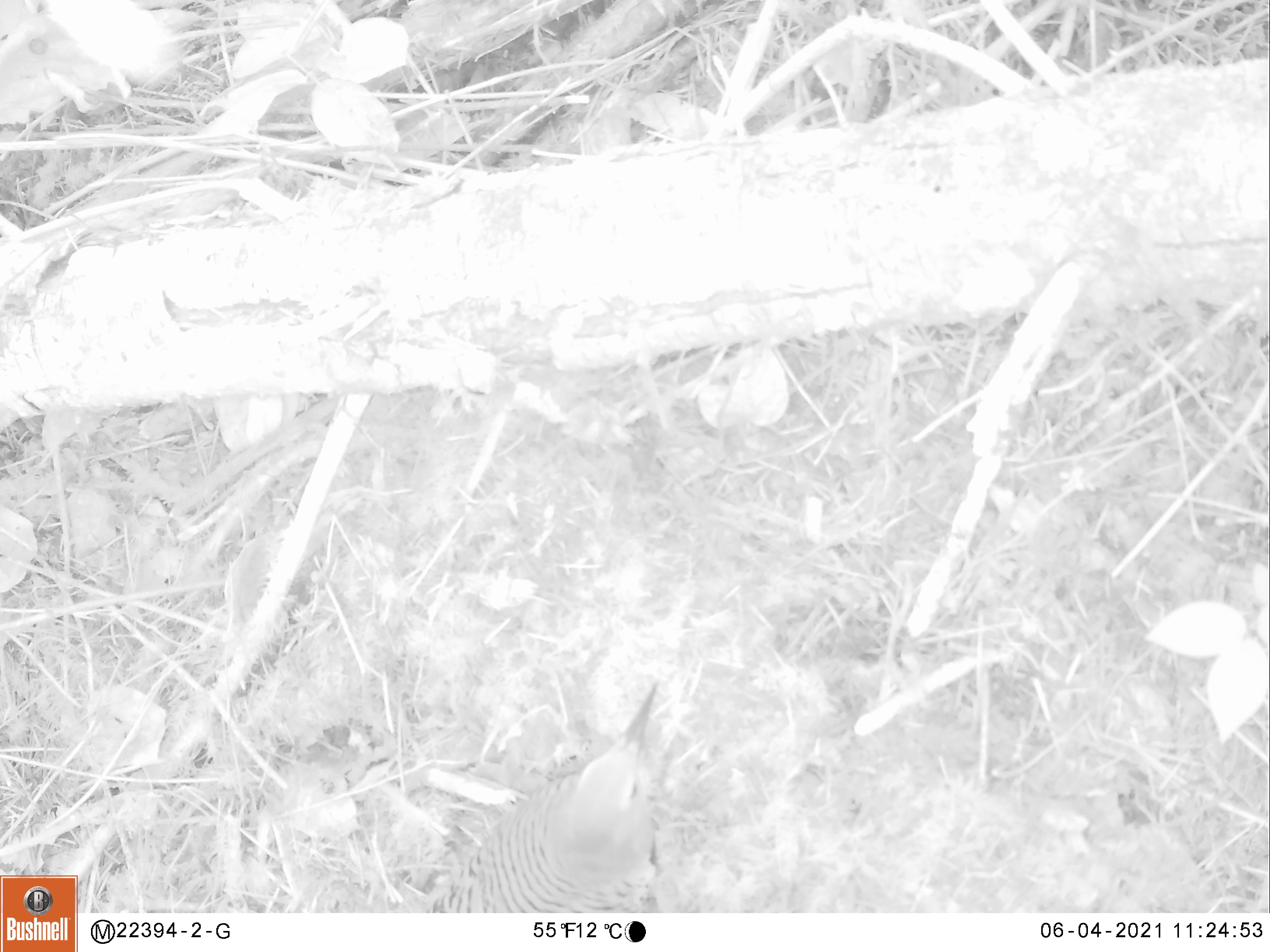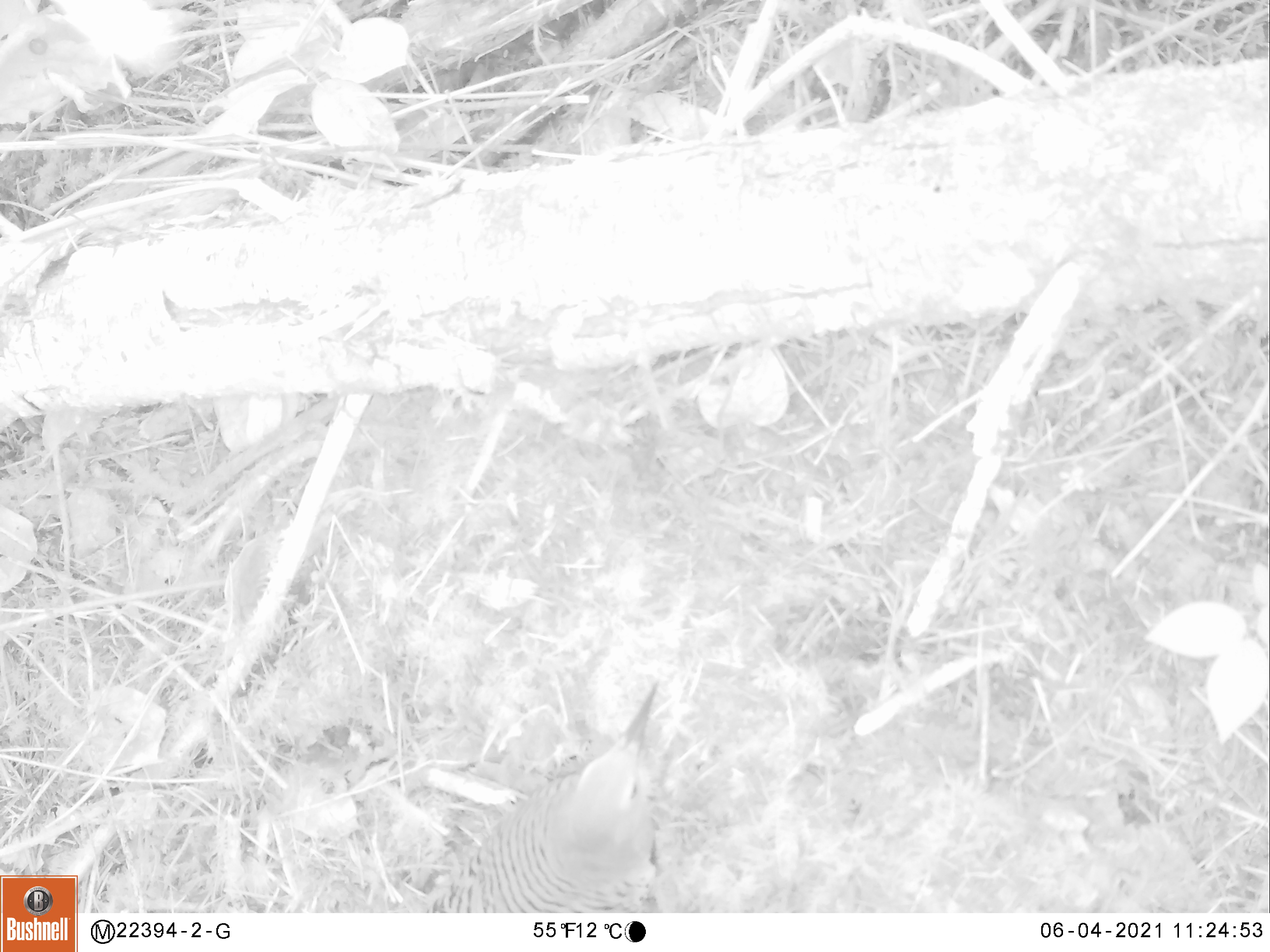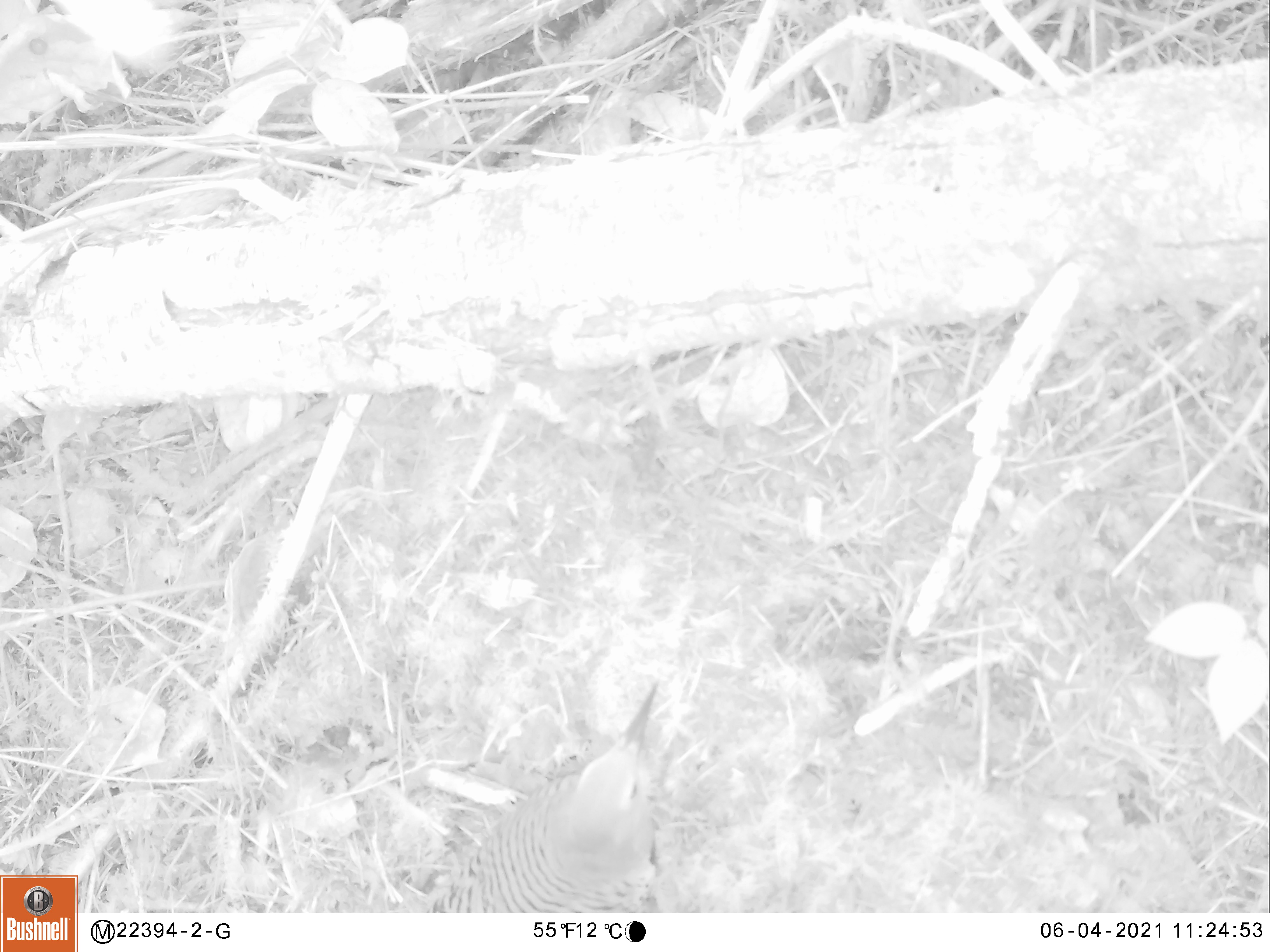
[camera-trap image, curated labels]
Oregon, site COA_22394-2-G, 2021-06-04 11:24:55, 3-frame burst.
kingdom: Animalia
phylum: Chordata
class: Aves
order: Piciformes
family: Picidae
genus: Colaptes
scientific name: Colaptes auratus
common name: northern flicker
Northern flicker (Colaptes auratus).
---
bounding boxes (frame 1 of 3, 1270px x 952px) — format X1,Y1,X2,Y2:
northern flicker: 408,669,691,913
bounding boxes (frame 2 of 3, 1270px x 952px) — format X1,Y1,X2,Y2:
northern flicker: 392,669,683,913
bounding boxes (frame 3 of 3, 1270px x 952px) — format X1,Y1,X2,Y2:
northern flicker: 398,674,671,913